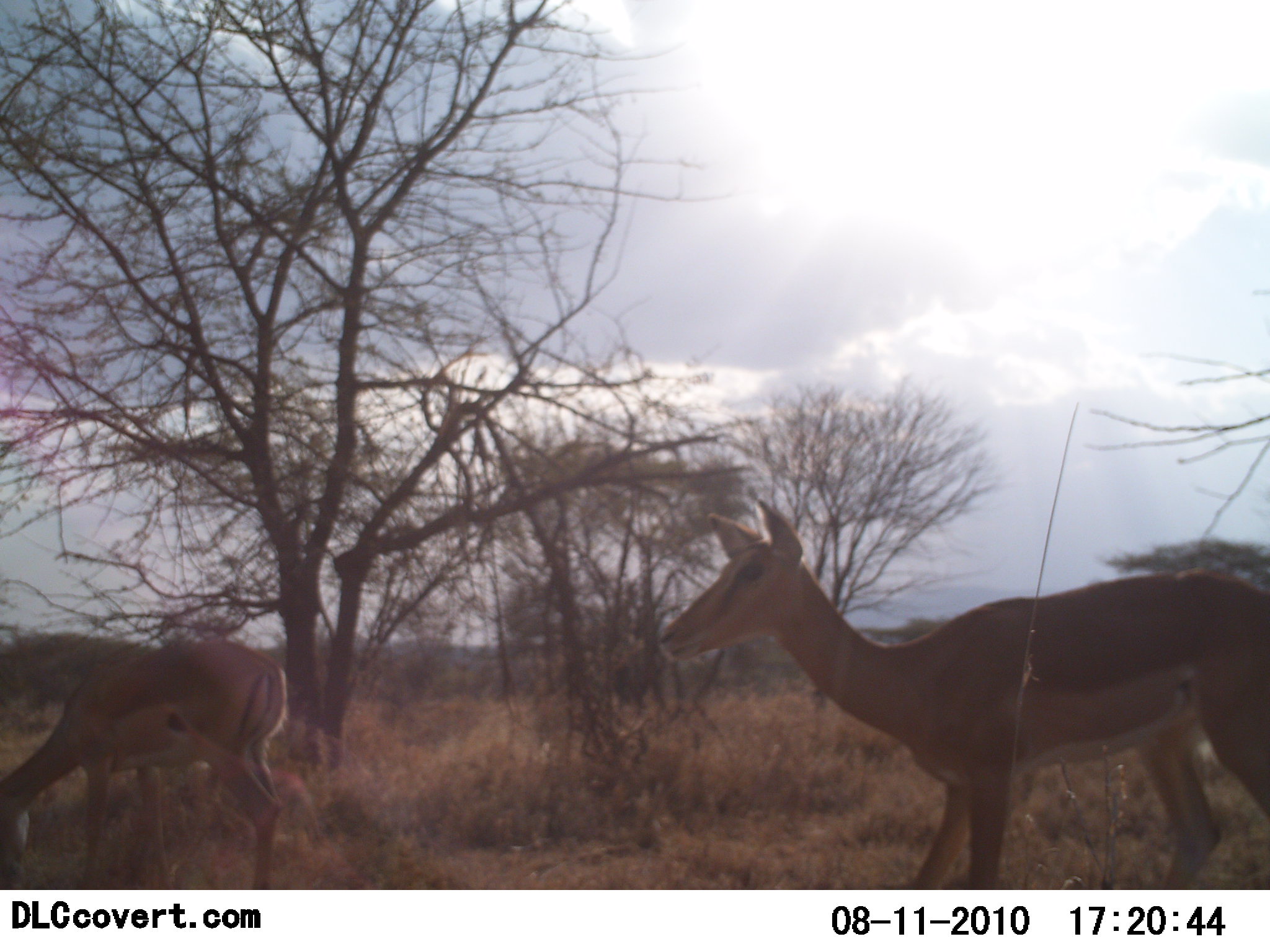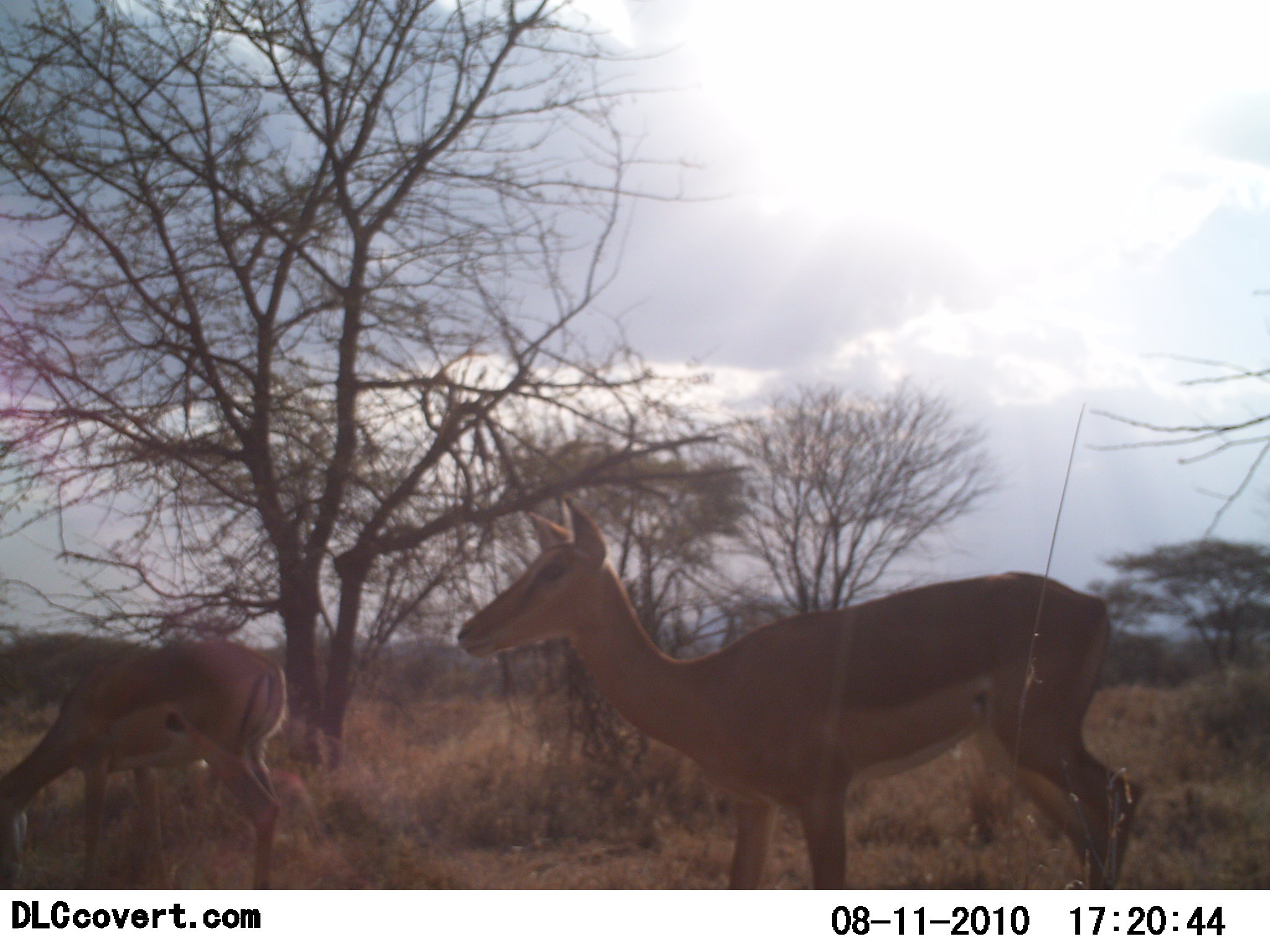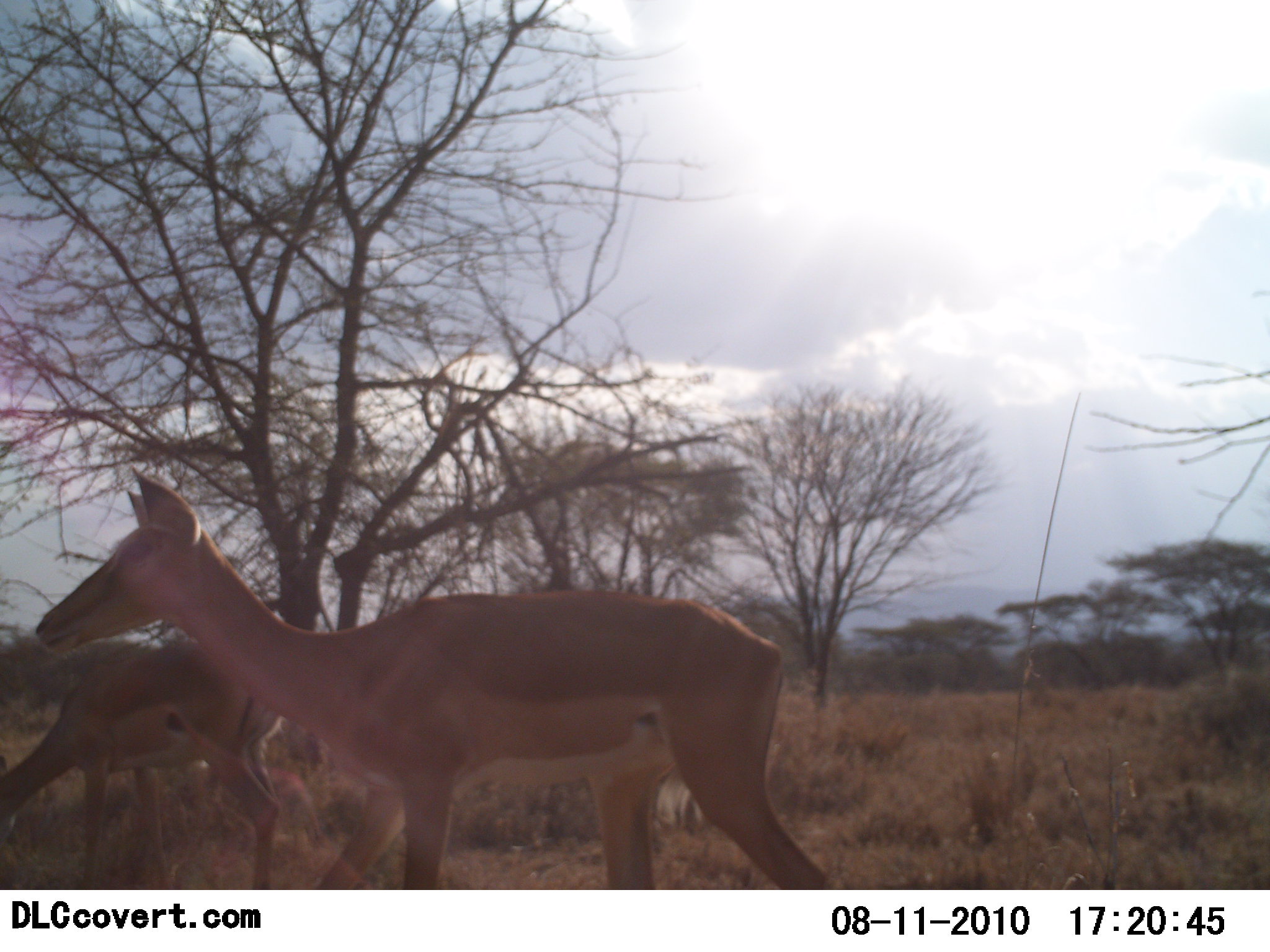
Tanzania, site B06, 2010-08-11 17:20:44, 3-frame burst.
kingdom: Animalia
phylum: Chordata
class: Mammalia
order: Artiodactyla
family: Bovidae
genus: Nanger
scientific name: Nanger granti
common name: grant's gazelle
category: gazellegrants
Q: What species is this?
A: Gazellegrants (grant's gazelle) (Nanger granti).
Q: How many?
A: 2.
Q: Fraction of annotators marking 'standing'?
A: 47%.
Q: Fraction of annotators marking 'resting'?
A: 0%.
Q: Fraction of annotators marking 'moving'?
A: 67%.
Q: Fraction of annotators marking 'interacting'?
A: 0%.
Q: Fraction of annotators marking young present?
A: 0%.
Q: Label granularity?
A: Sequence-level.